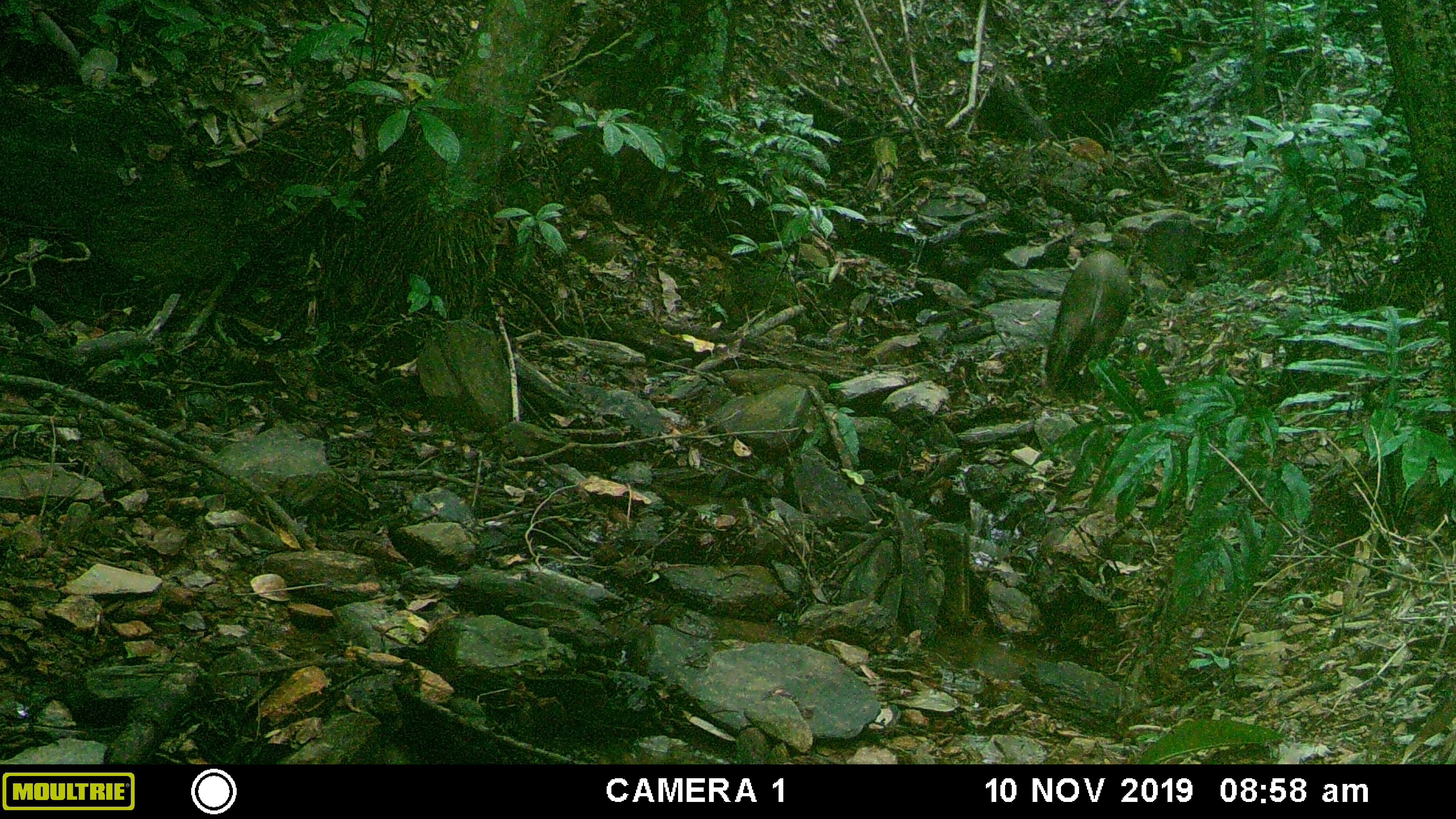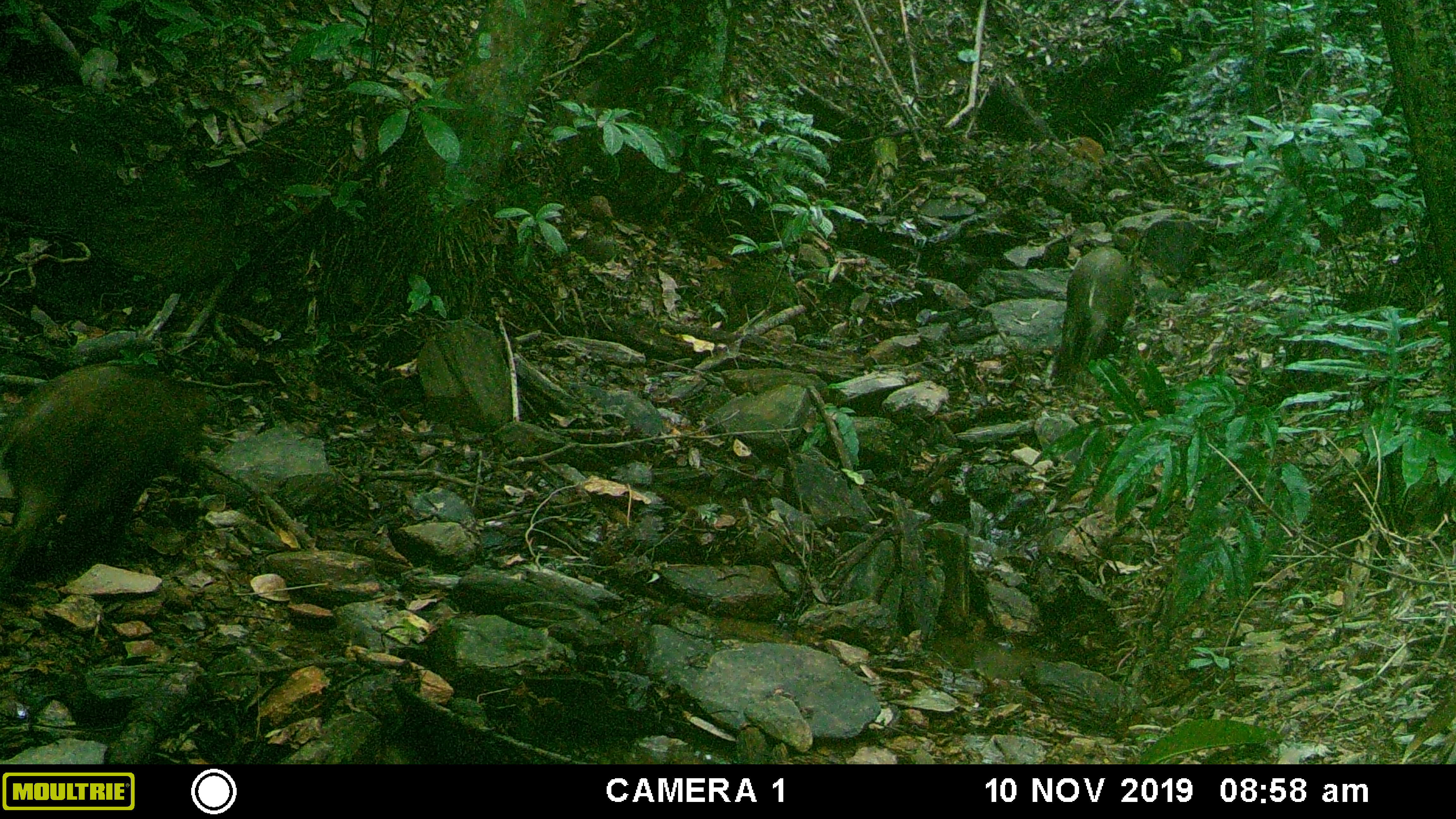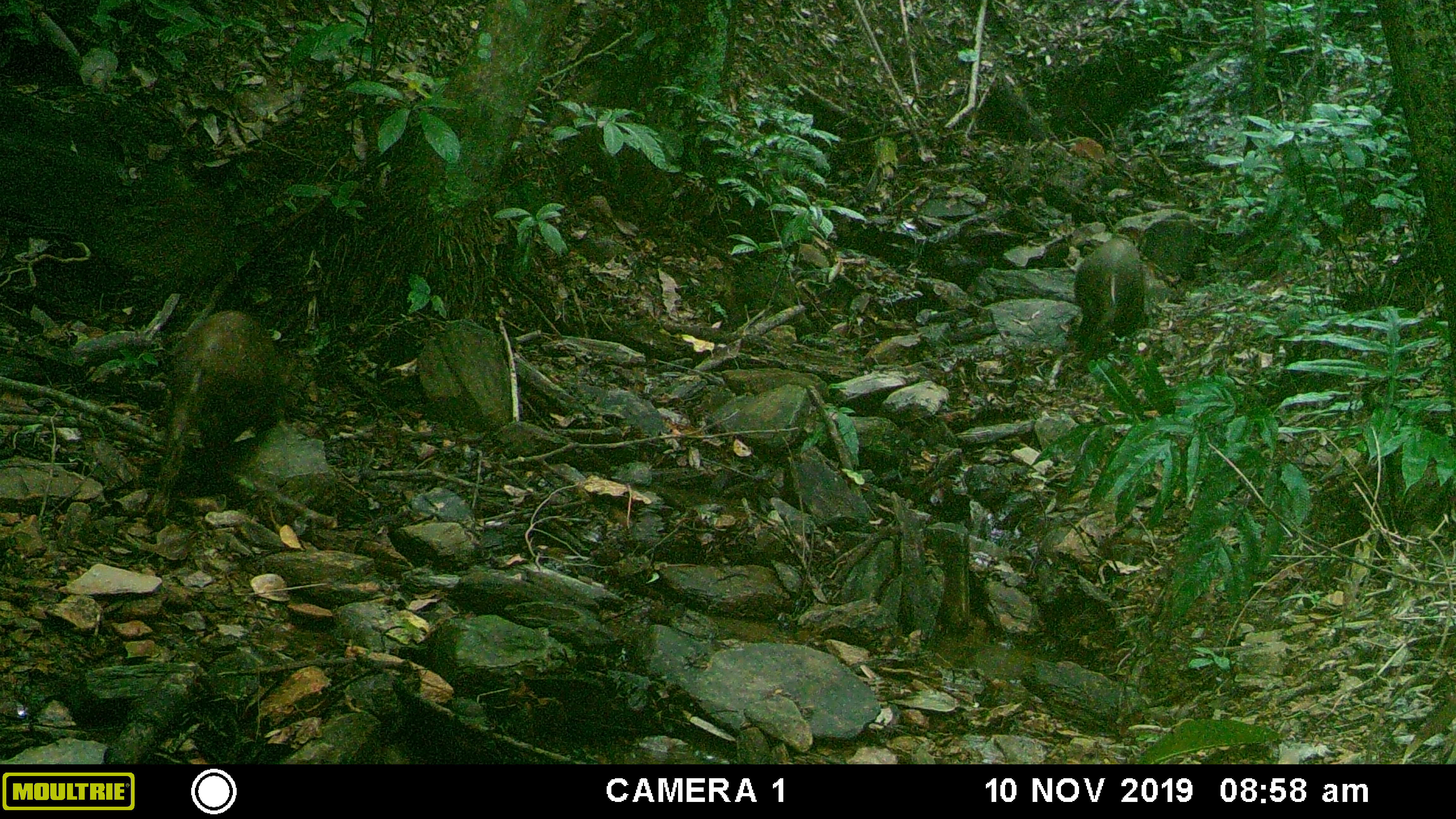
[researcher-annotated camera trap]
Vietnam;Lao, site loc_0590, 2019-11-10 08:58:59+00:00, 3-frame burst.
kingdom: Animalia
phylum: Chordata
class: Mammalia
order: Artiodactyla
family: Suidae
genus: Sus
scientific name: Sus scrofa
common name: eurasian wild pig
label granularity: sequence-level